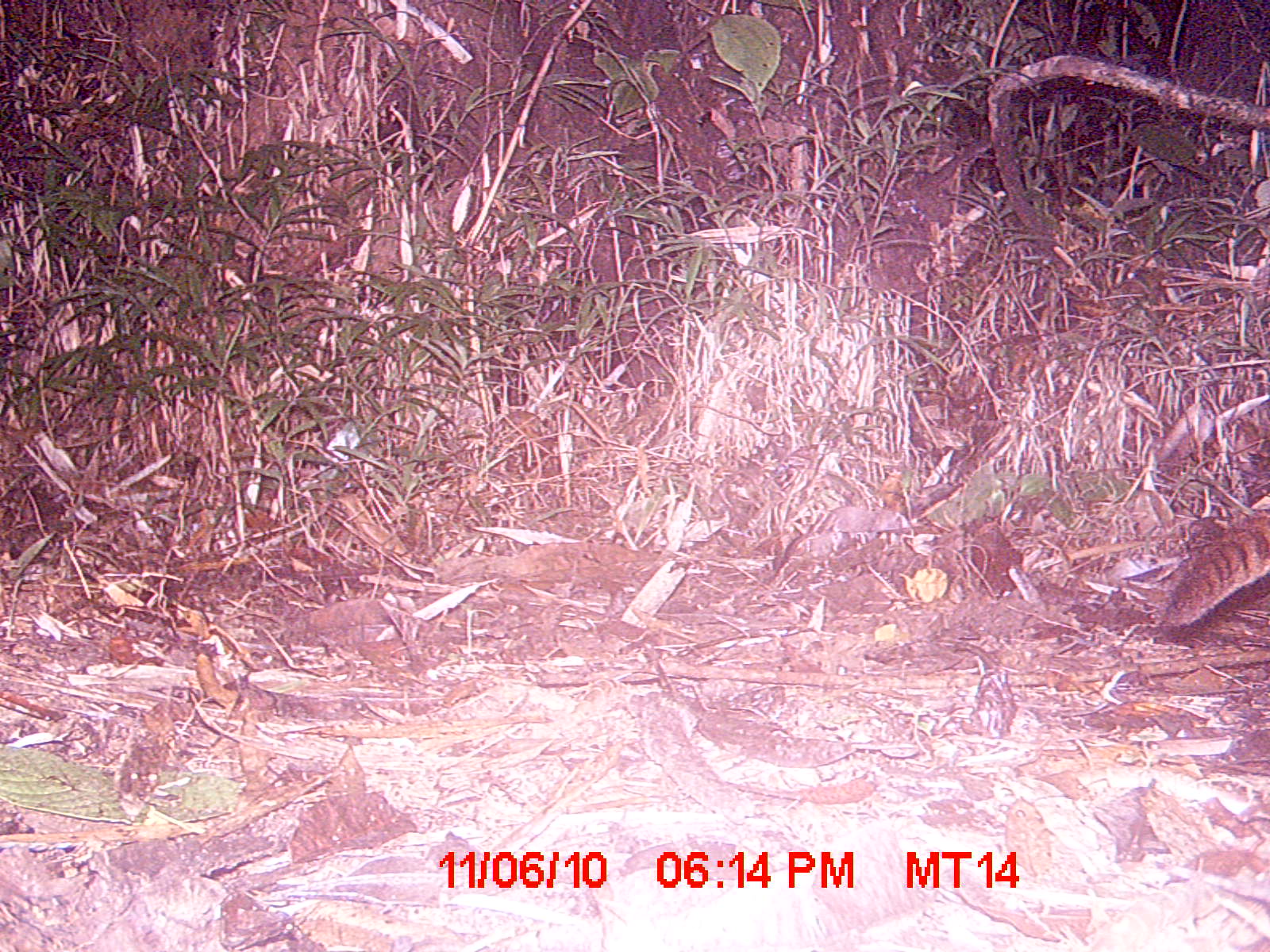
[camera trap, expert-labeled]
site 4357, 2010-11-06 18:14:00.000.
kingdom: Animalia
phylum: Chordata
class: Mammalia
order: Carnivora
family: Eupleridae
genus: Fossa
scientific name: Fossa fossana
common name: fanaloka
Fossa fossana (fanaloka), count 1.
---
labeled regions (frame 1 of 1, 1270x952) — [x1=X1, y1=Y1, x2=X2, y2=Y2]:
fossa fossana: [x1=1161, y1=505, x2=1270, y2=626]